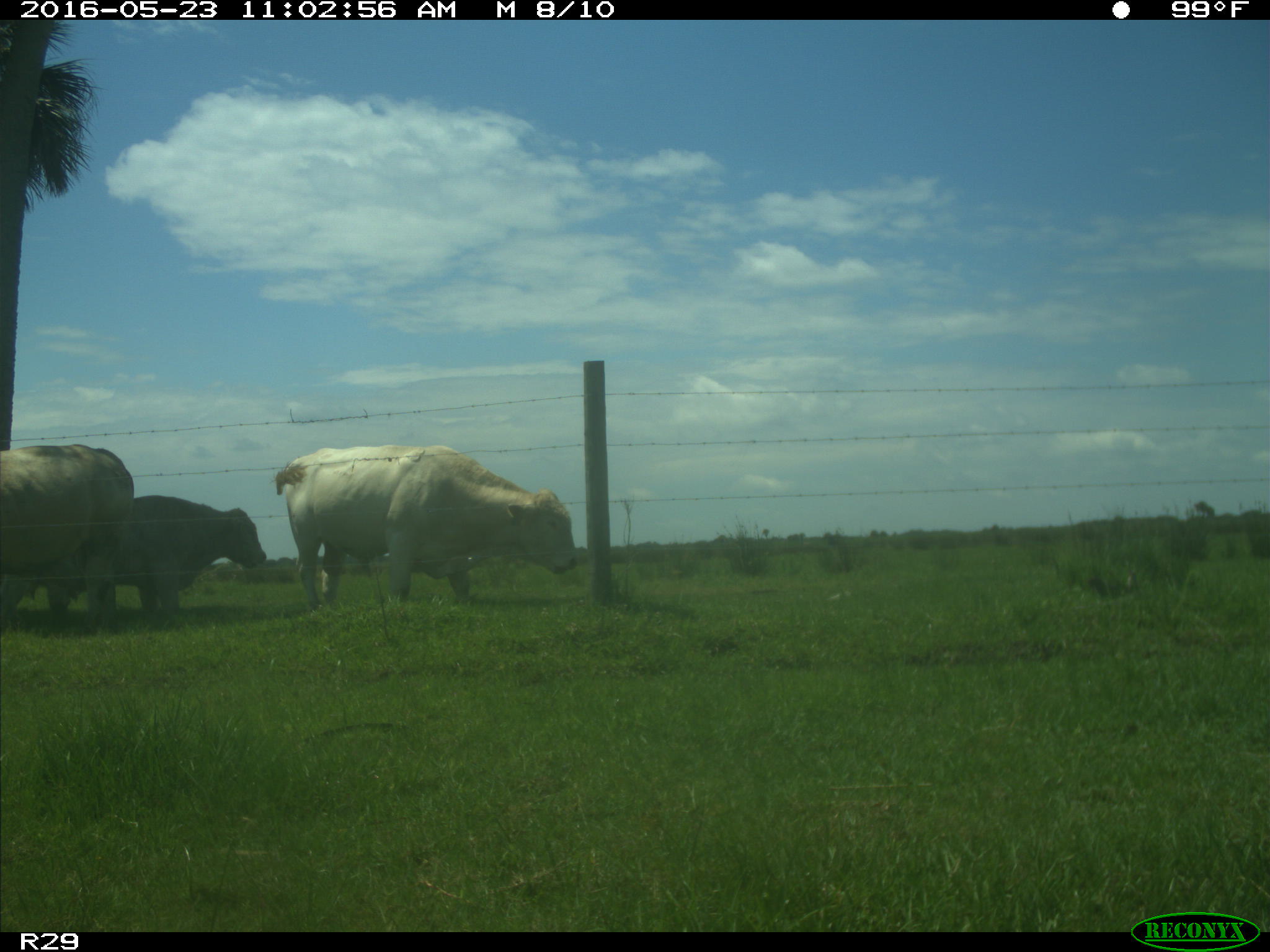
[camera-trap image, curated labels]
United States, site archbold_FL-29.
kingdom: Animalia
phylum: Chordata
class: Mammalia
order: Artiodactyla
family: Bovidae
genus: Bos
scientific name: Bos taurus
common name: domestic cow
Bos taurus (domestic cow).